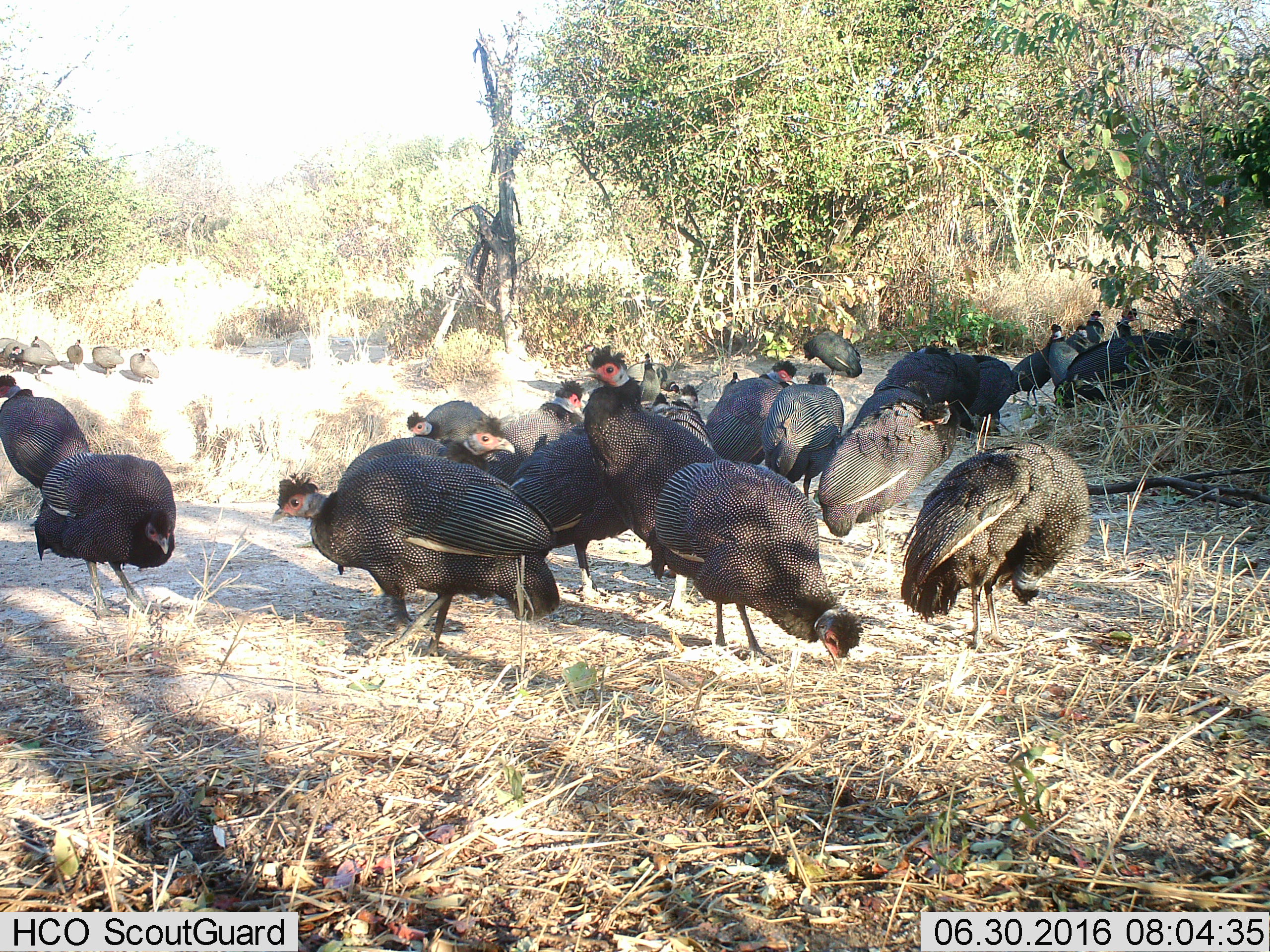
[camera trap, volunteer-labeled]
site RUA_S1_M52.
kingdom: Animalia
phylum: Chordata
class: Aves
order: Galliformes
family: Numididae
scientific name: Numididae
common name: guineafowl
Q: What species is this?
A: Guineafowl (Numididae).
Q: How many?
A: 11-50.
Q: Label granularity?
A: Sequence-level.